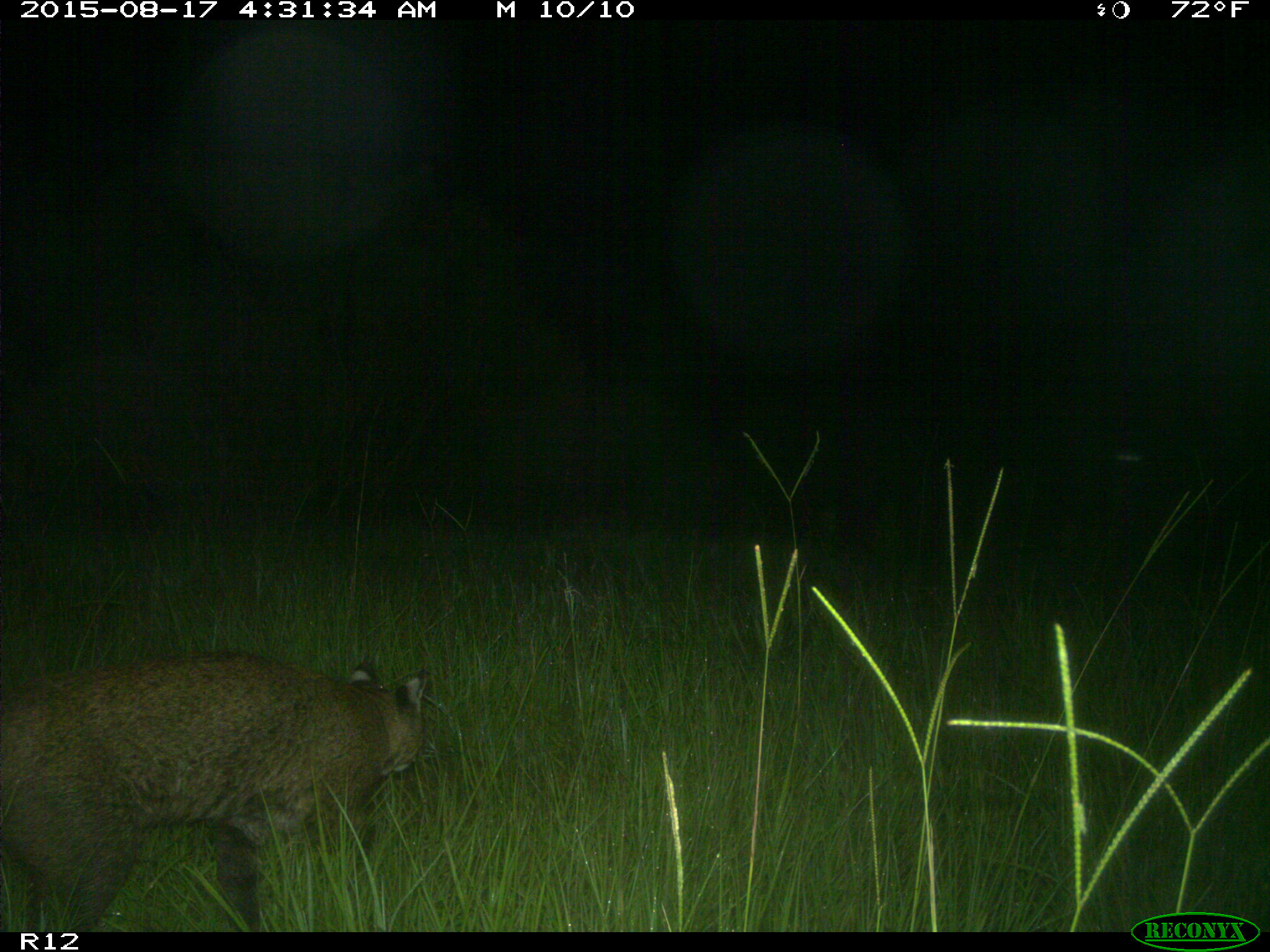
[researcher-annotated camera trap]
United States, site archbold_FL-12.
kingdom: Animalia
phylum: Chordata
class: Mammalia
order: Carnivora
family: Felidae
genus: Lynx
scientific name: Lynx rufus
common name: bobcat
Lynx rufus (bobcat).